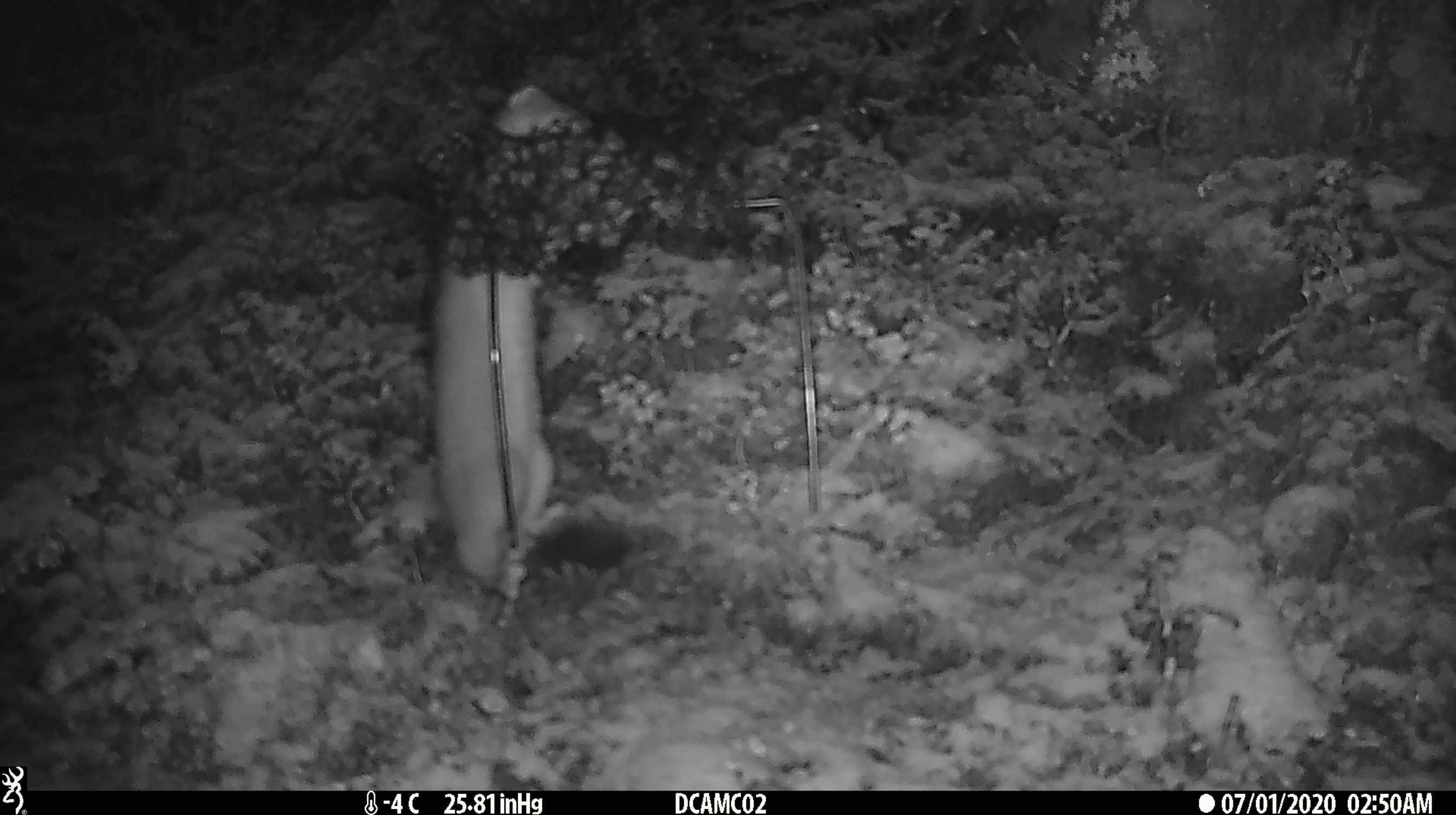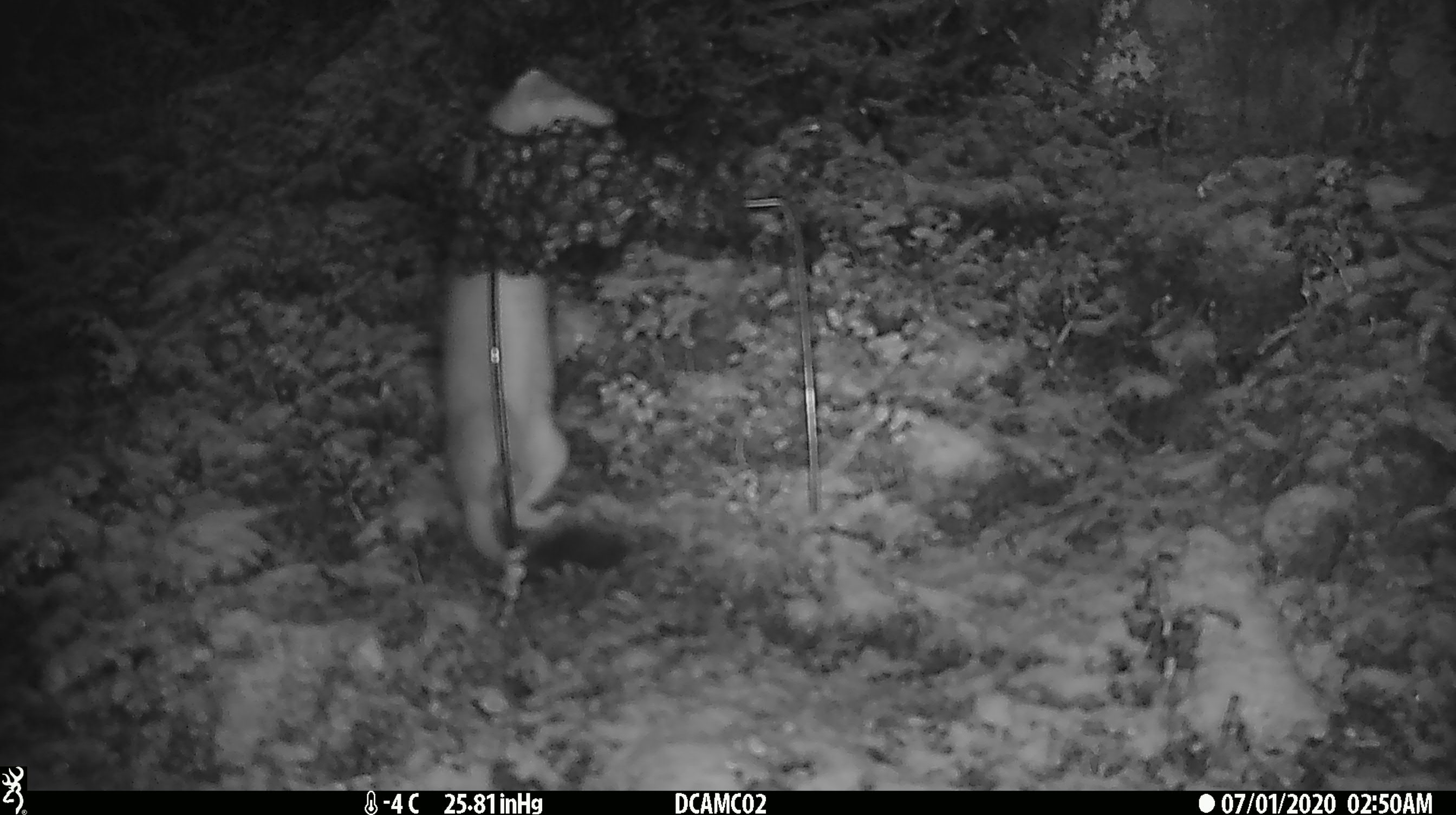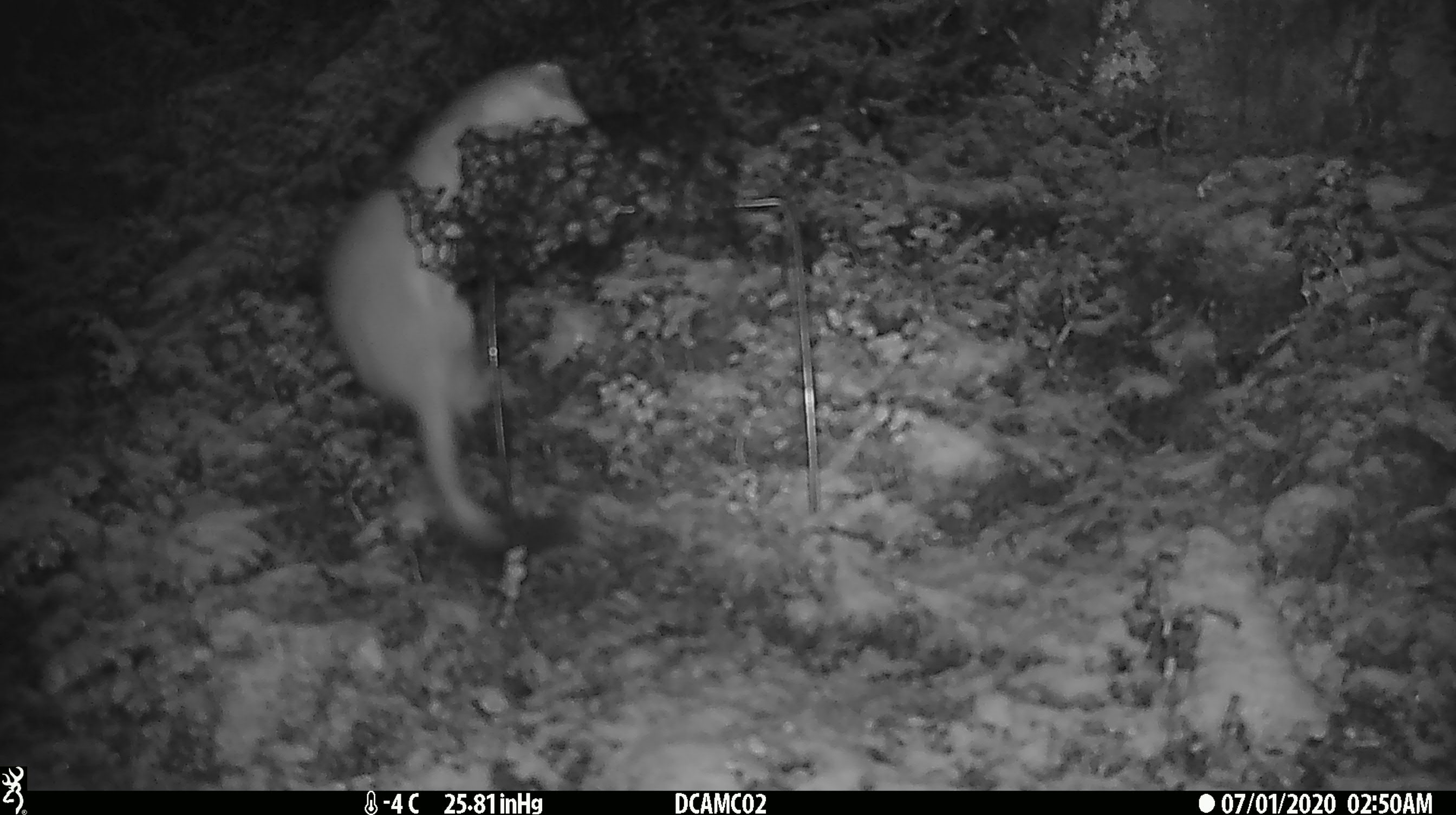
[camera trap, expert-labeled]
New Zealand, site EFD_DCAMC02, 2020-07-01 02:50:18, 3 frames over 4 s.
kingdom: Animalia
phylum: Chordata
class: Mammalia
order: Carnivora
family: Mustelidae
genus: Mustela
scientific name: Mustela erminea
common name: stoat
Stoat (Mustela erminea).